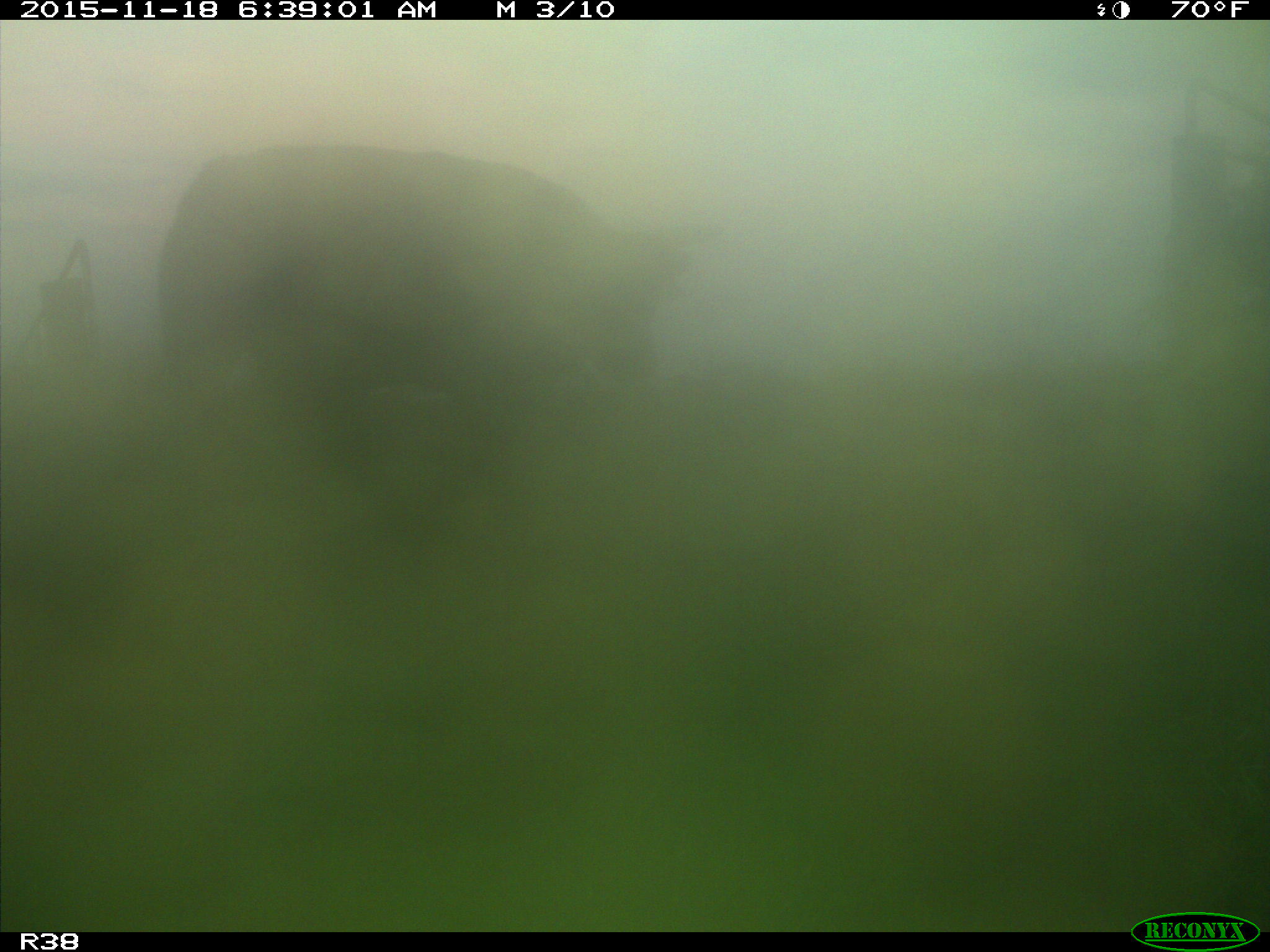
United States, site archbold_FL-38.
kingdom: Animalia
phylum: Chordata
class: Mammalia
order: Artiodactyla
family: Bovidae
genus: Bos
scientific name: Bos taurus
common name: domestic cow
Bos taurus (domestic cow).